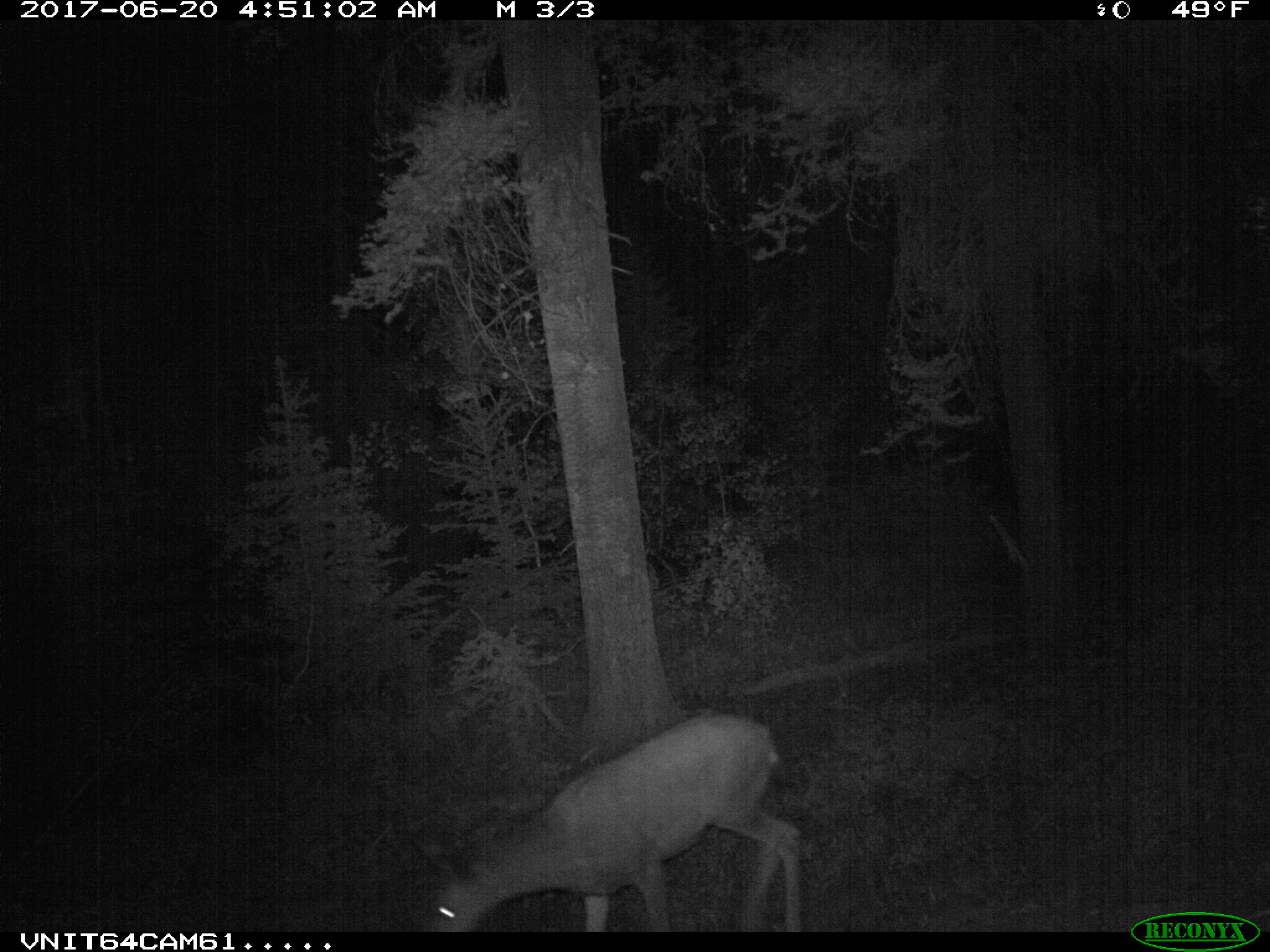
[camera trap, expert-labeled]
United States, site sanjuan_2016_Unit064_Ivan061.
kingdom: Animalia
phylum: Chordata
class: Mammalia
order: Artiodactyla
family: Cervidae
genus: Odocoileus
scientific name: Odocoileus hemionus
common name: mule deer